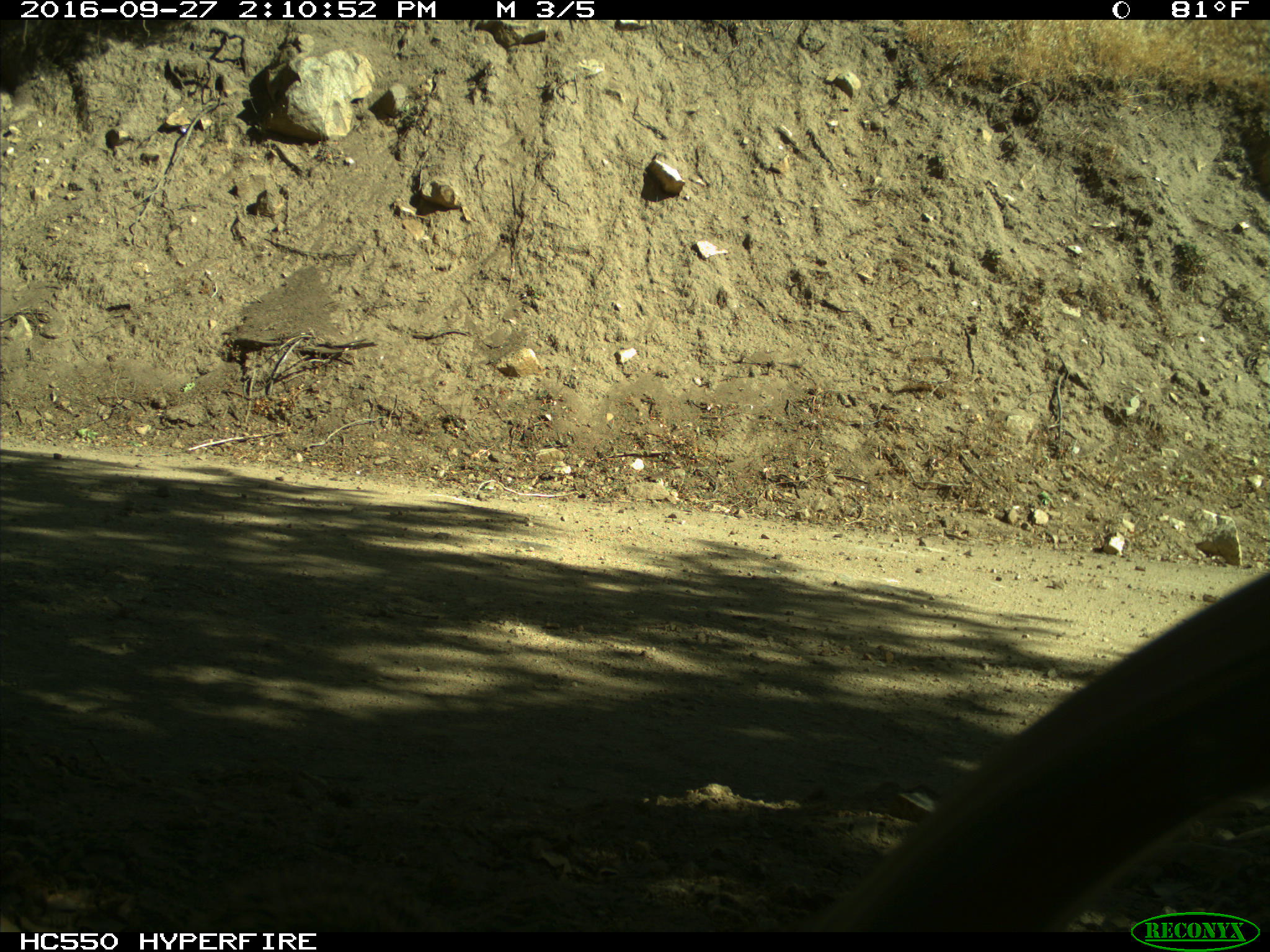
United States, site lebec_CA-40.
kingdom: Animalia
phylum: Chordata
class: Mammalia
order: Rodentia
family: Sciuridae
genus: Otospermophilus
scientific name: Otospermophilus beecheyi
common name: california ground squirrel